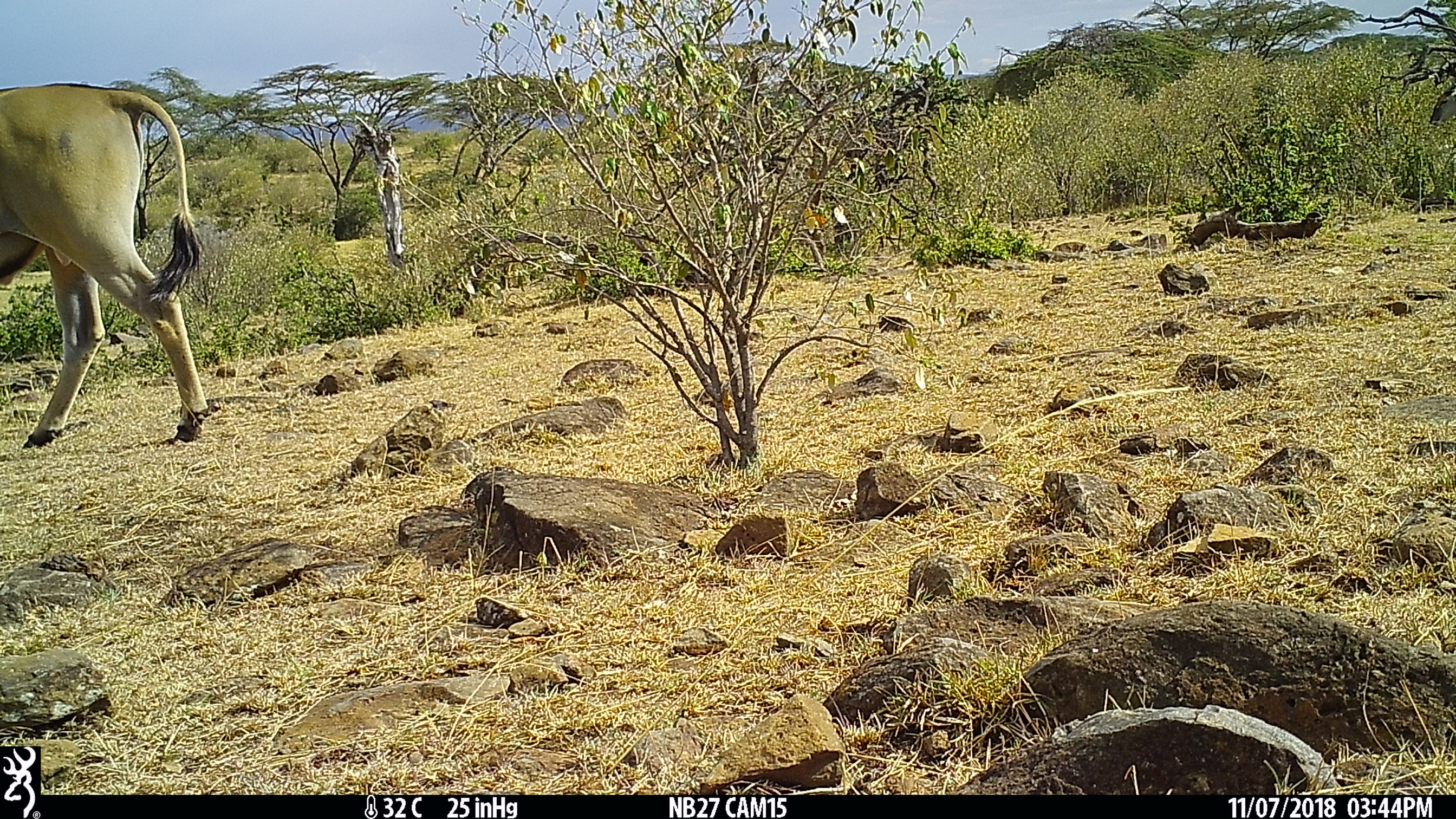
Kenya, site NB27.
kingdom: Animalia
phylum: Chordata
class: Mammalia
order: Artiodactyla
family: Bovidae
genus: Tragelaphus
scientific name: Tragelaphus oryx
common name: eland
Eland (Tragelaphus oryx).